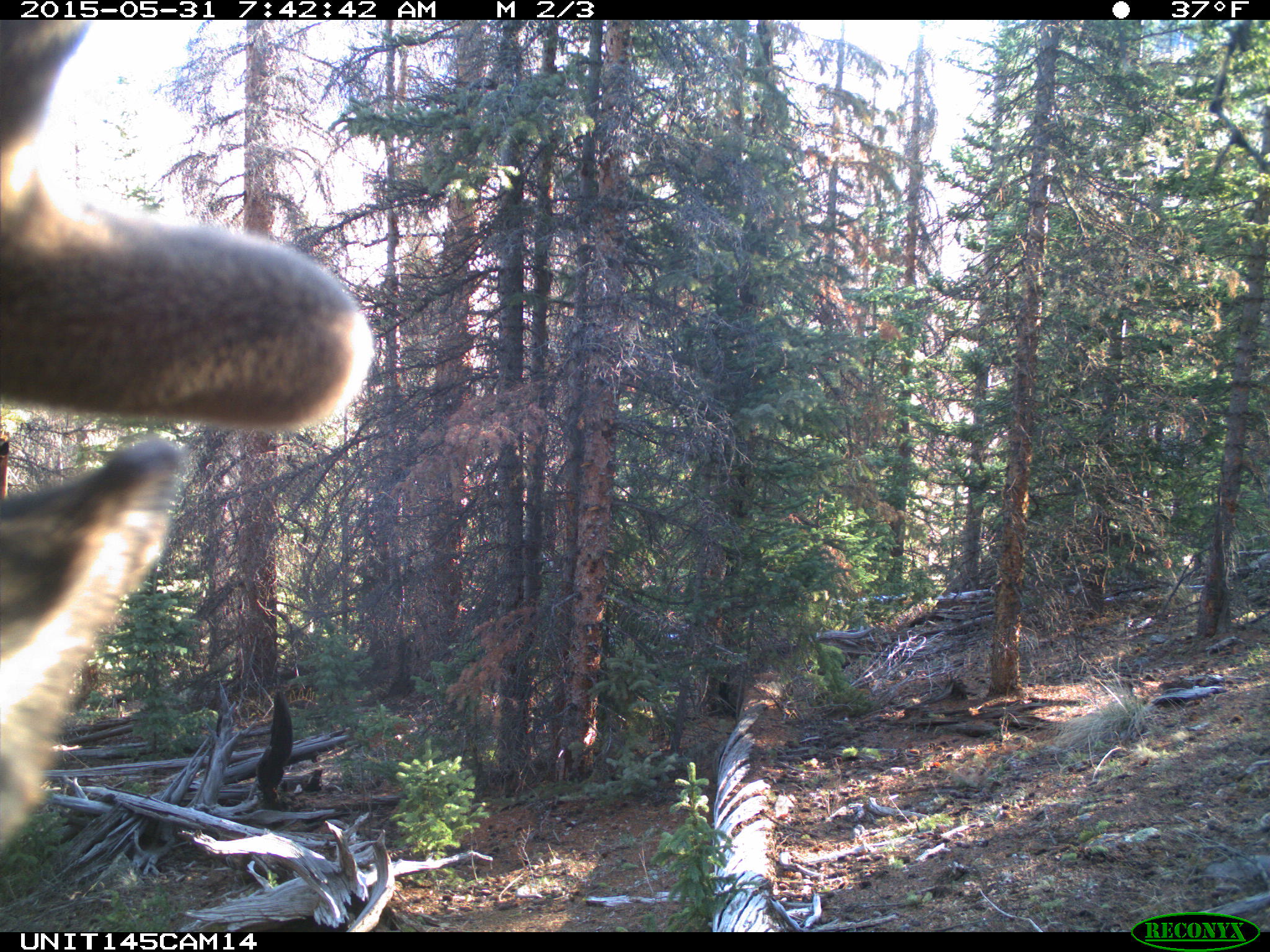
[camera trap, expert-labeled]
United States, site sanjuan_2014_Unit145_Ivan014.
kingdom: Animalia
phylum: Chordata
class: Mammalia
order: Artiodactyla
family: Cervidae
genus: Cervus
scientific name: Cervus elaphus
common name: red deer